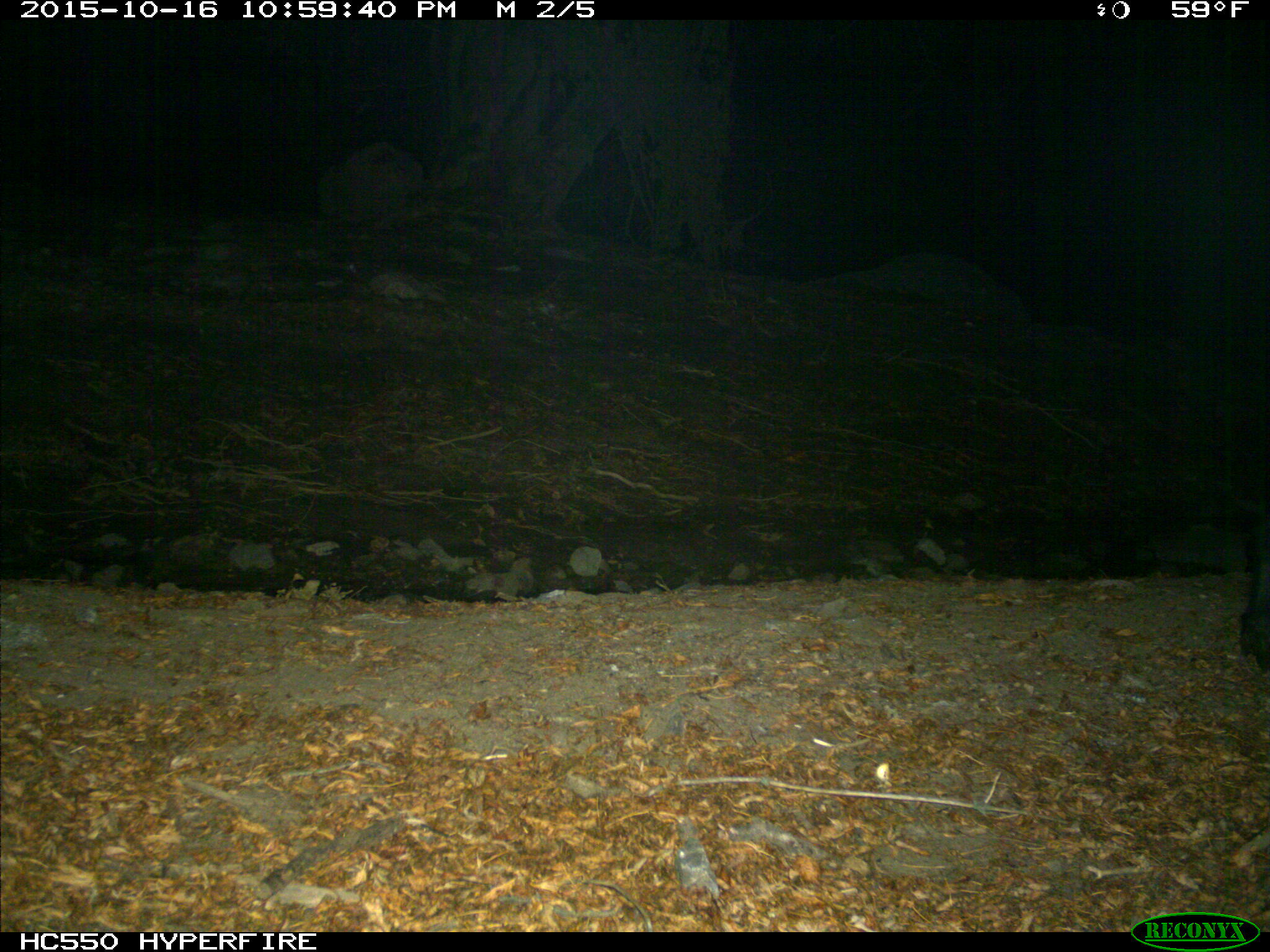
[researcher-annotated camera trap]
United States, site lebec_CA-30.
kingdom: Animalia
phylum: Chordata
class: Mammalia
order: Artiodactyla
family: Suidae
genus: Sus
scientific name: Sus scrofa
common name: wild boar